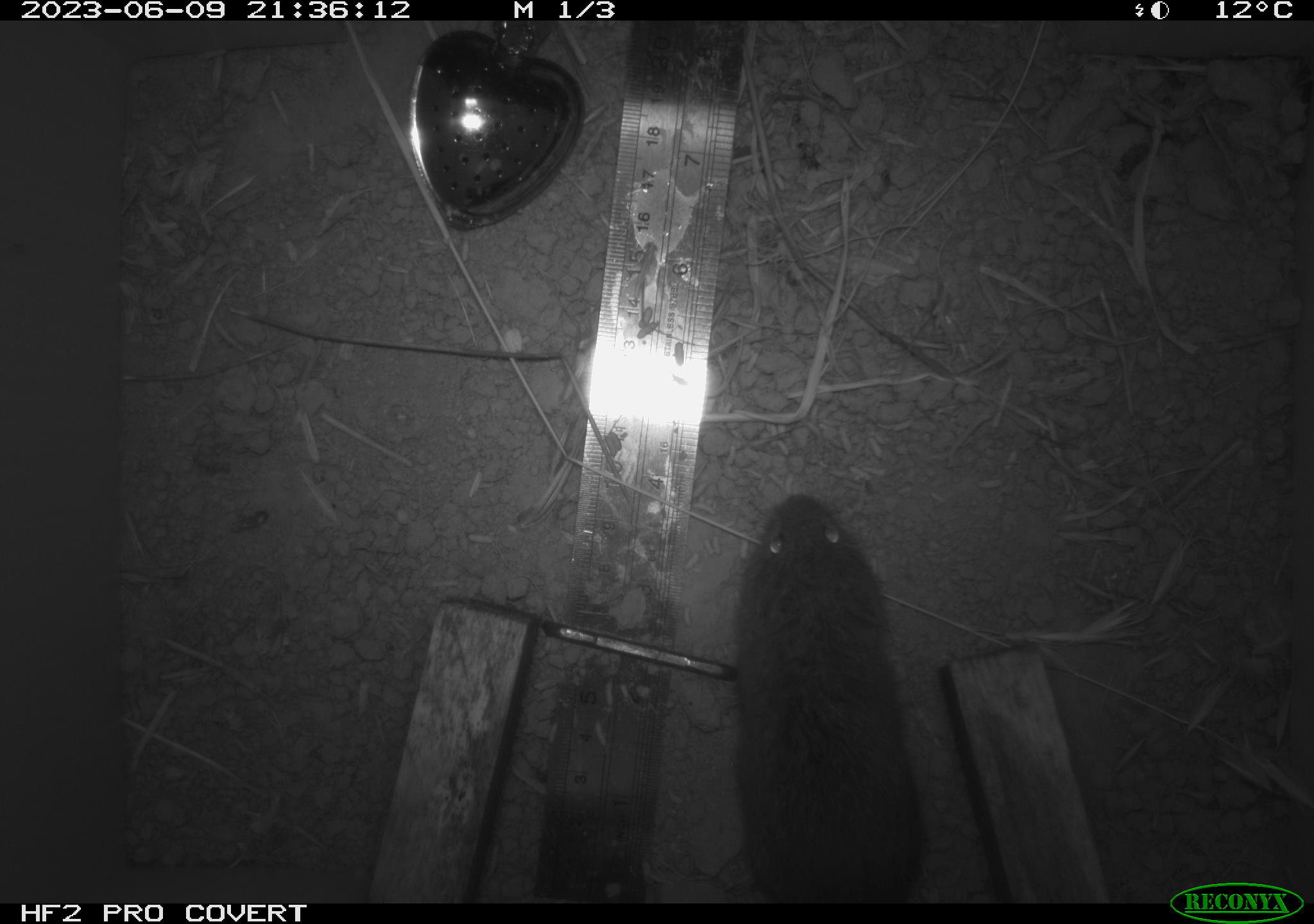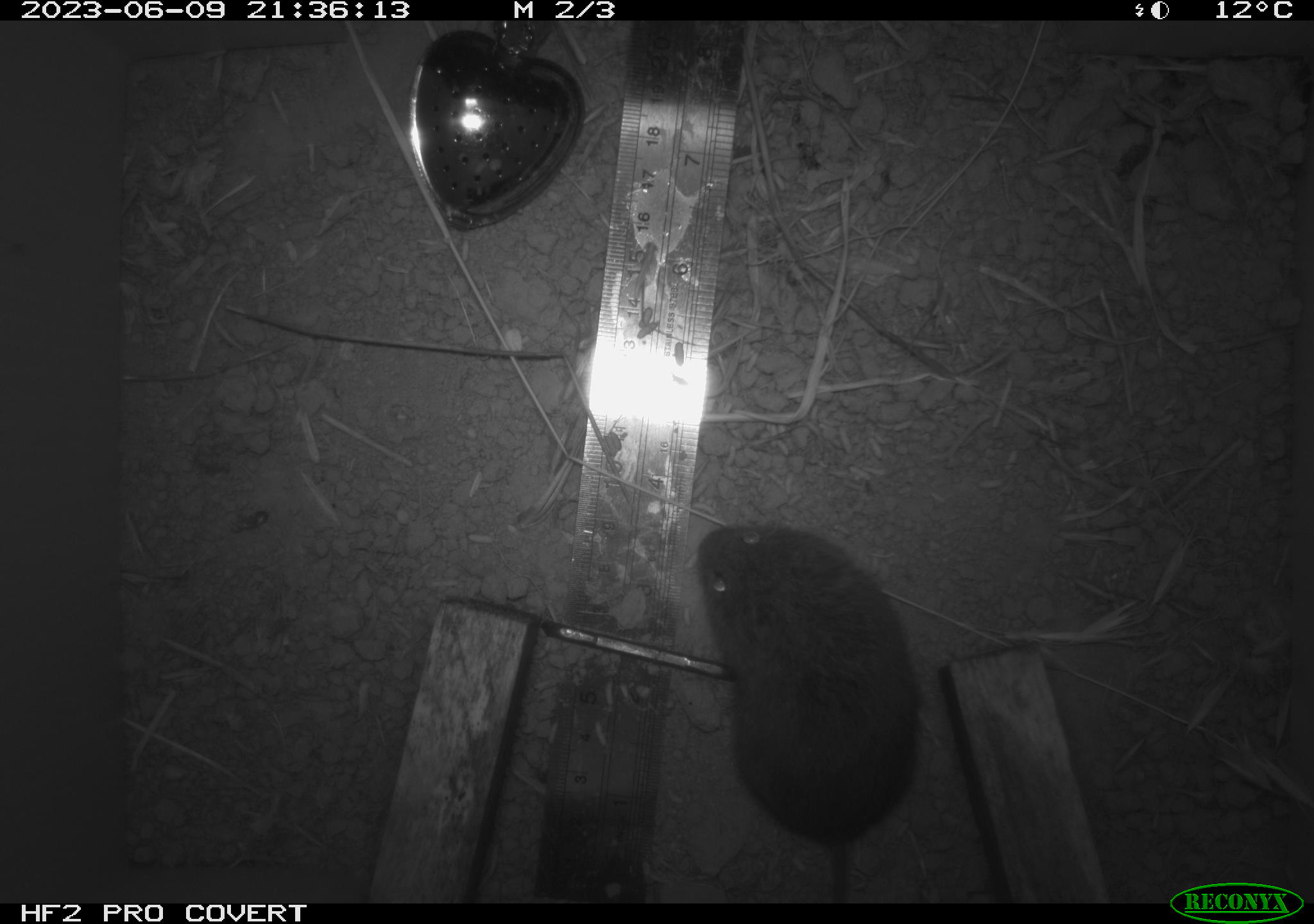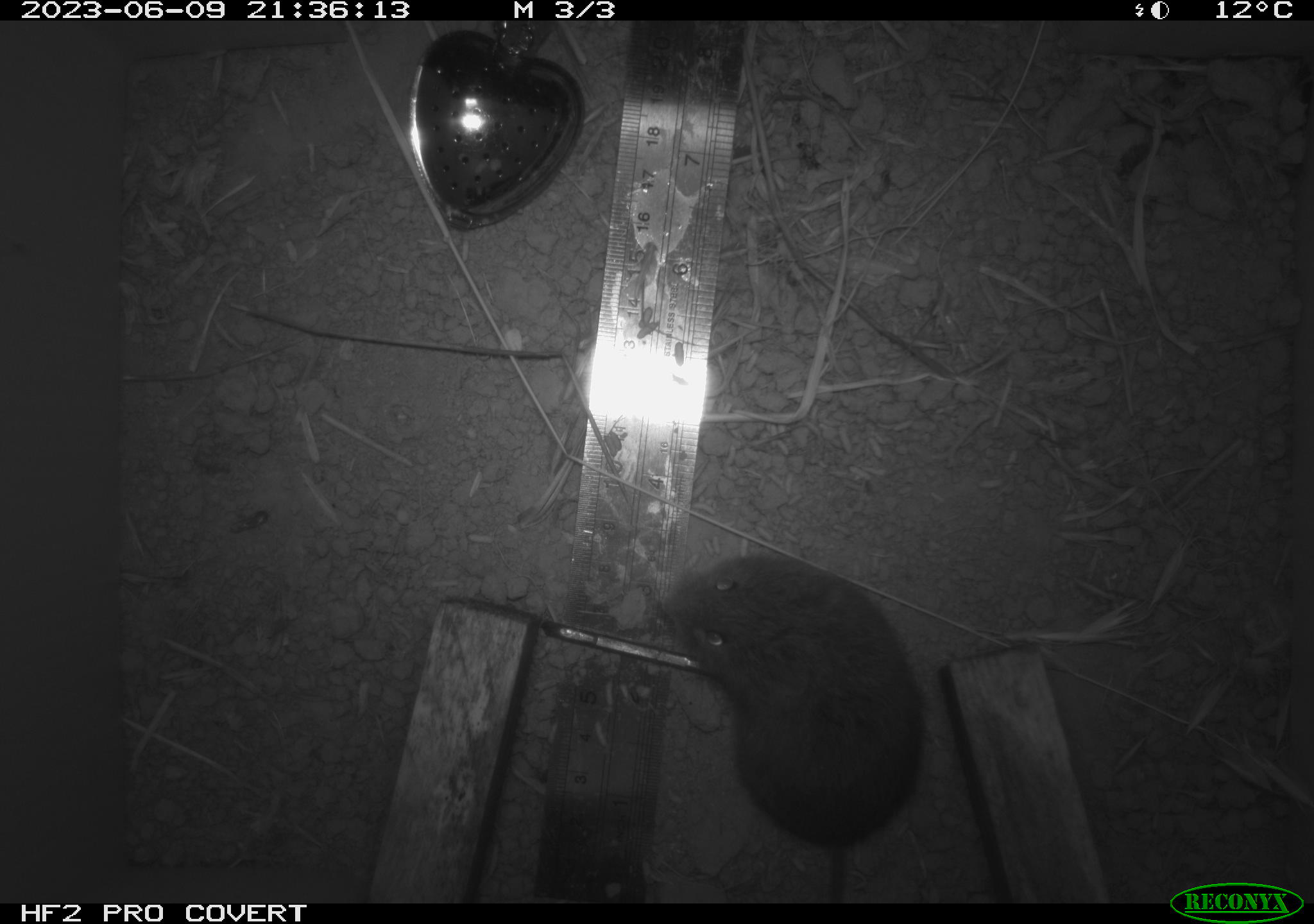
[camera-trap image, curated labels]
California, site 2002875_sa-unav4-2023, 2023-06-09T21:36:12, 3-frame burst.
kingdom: Animalia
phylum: Chordata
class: Mammalia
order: Rodentia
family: Cricetidae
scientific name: Arvicolinae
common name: voles, lemmings, and muskrats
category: arvicolinae subfamily